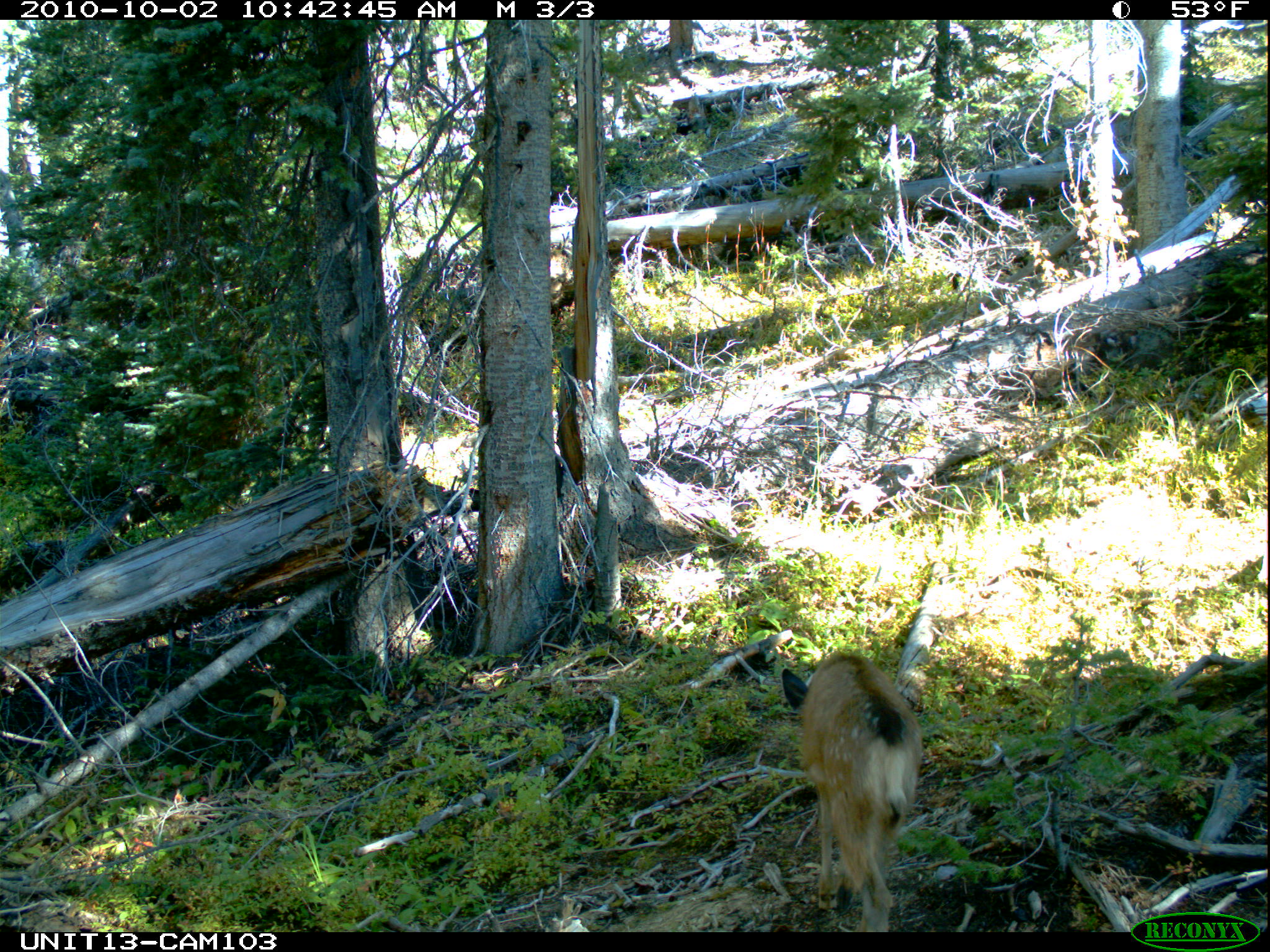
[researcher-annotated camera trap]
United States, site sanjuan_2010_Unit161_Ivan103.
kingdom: Animalia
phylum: Chordata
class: Mammalia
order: Artiodactyla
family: Cervidae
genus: Odocoileus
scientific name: Odocoileus hemionus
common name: mule deer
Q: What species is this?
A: Odocoileus hemionus (mule deer).